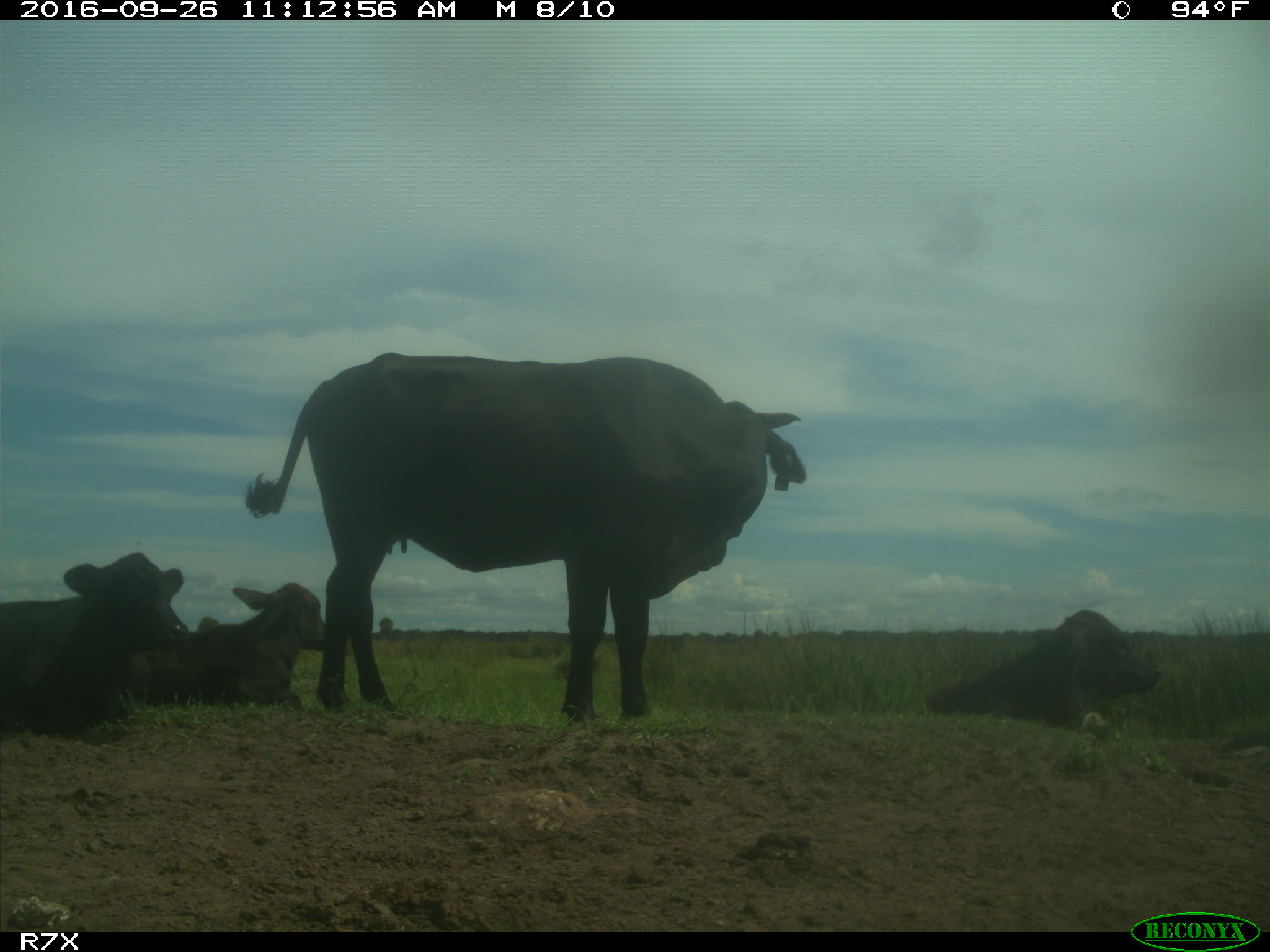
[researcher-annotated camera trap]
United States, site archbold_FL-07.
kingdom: Animalia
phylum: Chordata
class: Mammalia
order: Artiodactyla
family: Bovidae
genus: Bos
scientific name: Bos taurus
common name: domestic cow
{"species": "Bos taurus (domestic cow)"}